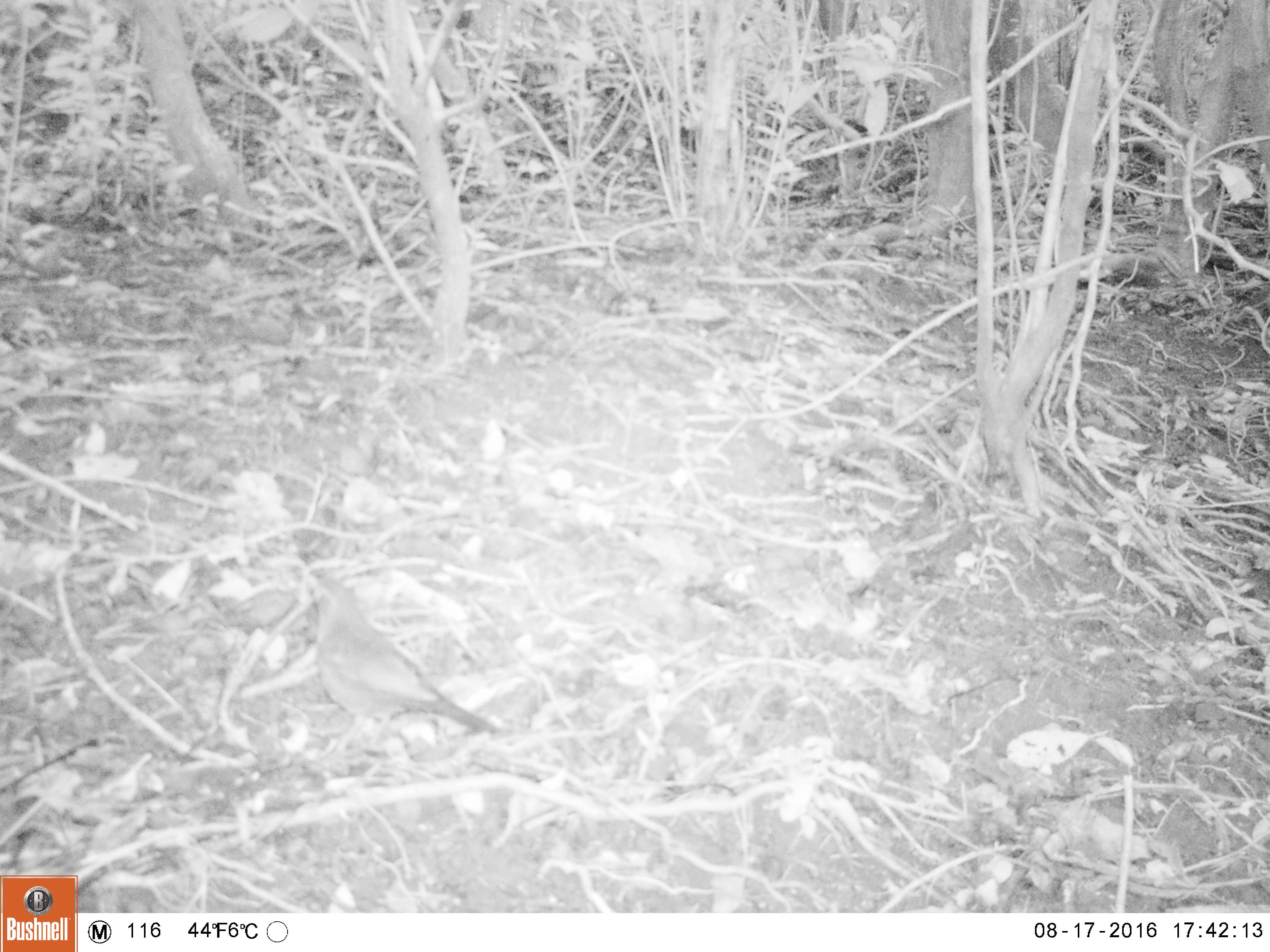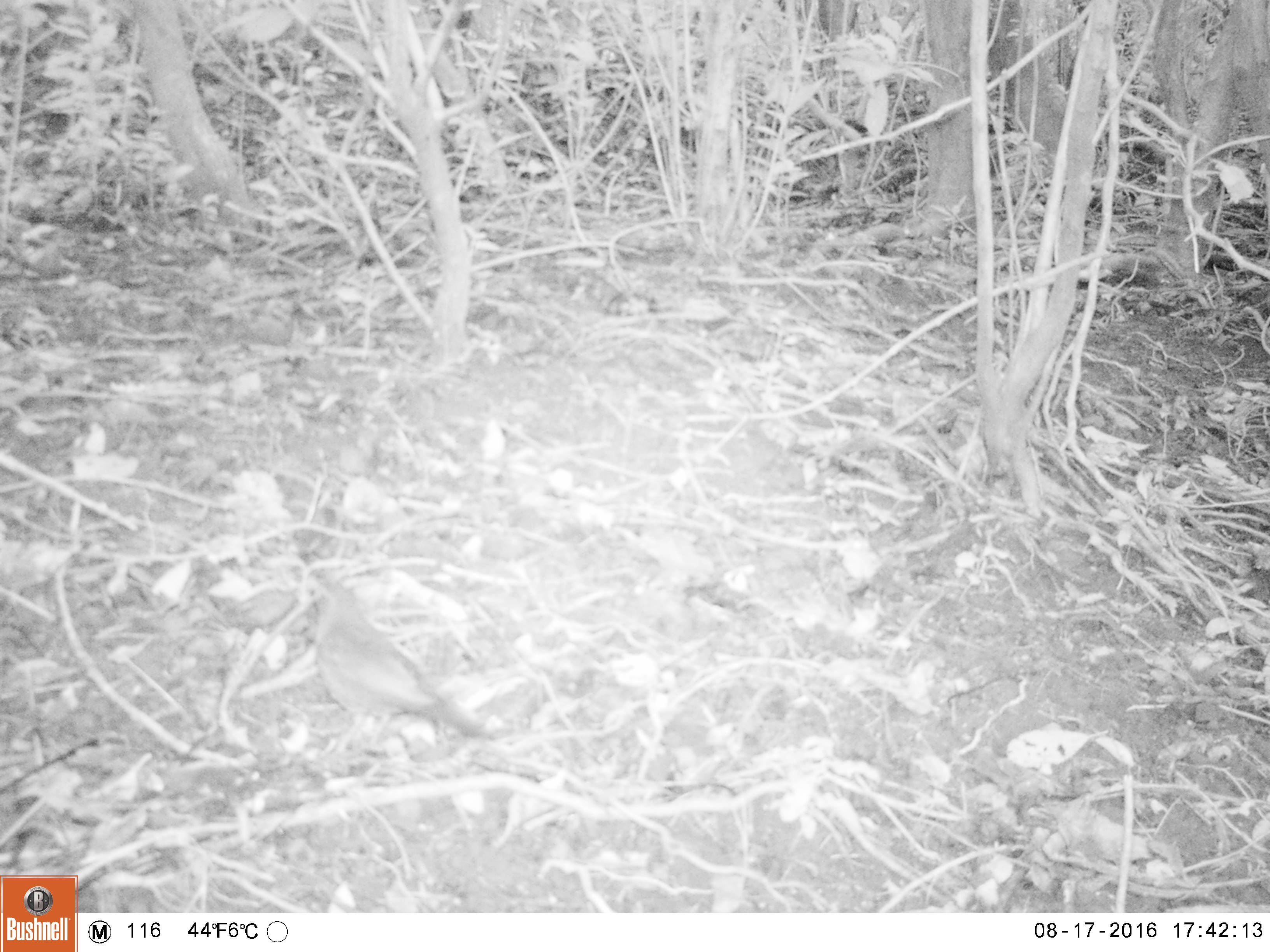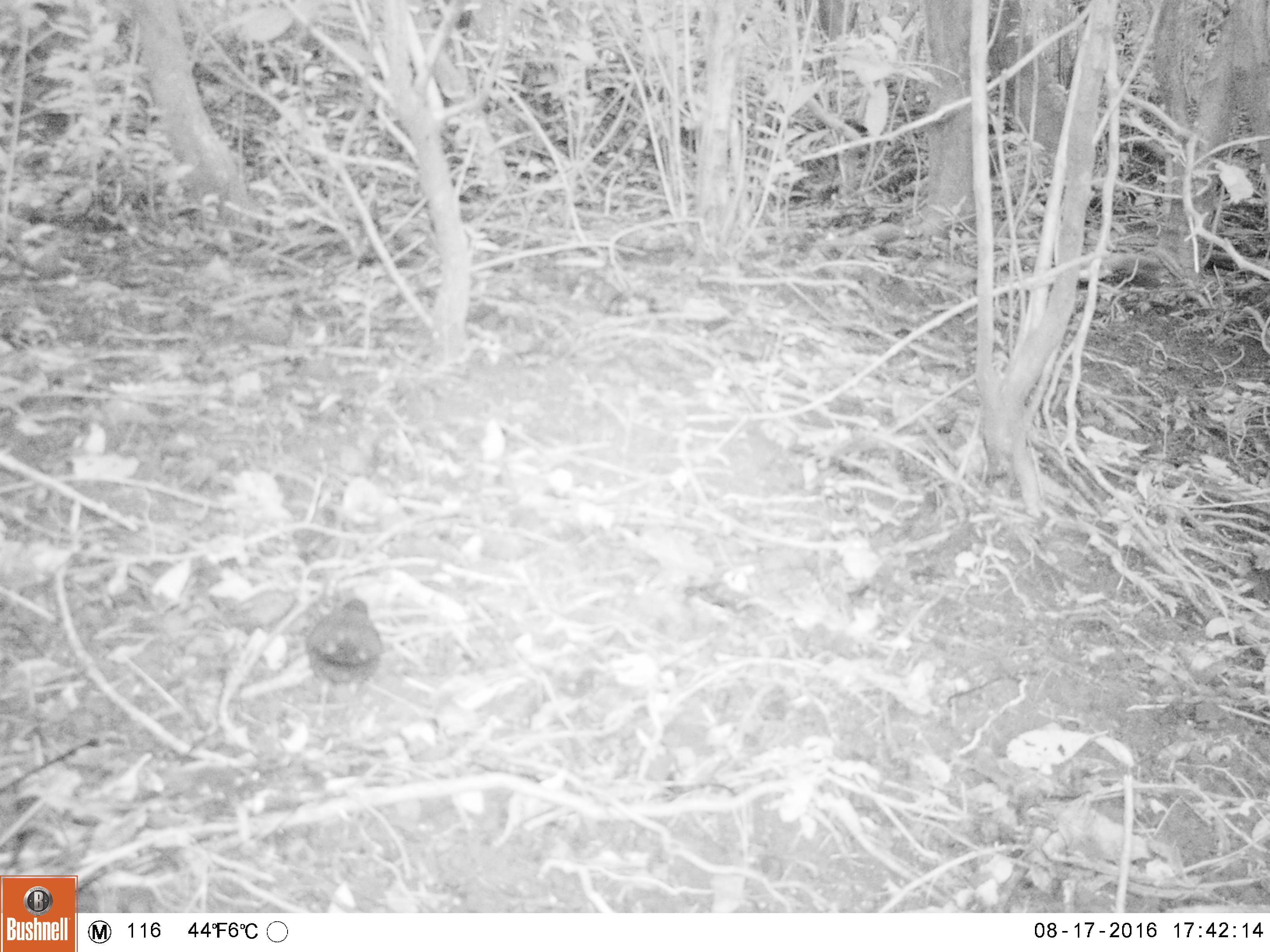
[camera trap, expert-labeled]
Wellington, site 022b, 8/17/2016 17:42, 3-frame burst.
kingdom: Animalia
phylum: Chordata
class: Aves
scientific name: Aves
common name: bird